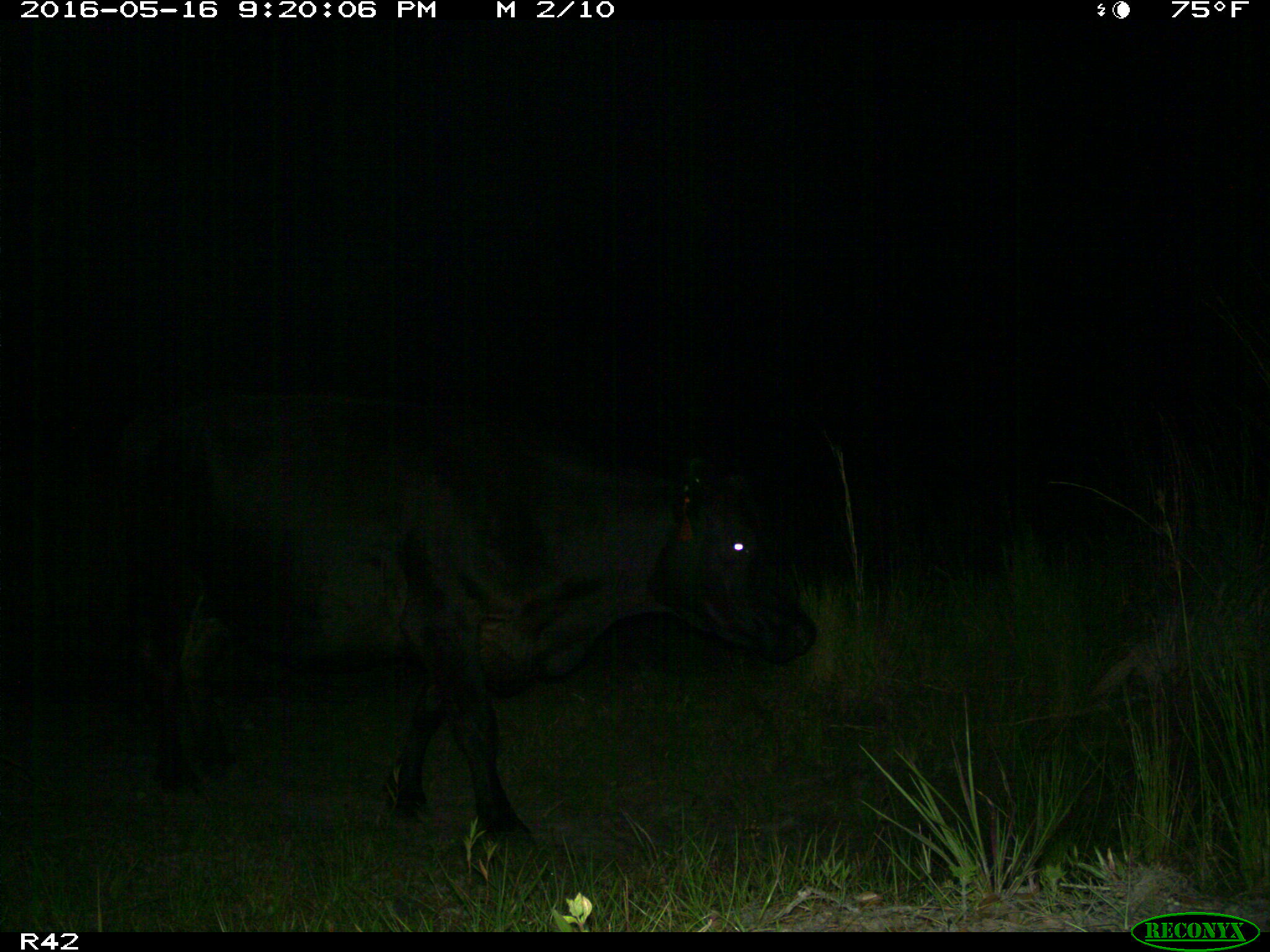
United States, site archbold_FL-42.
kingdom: Animalia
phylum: Chordata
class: Mammalia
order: Artiodactyla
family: Bovidae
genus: Bos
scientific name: Bos taurus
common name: domestic cow